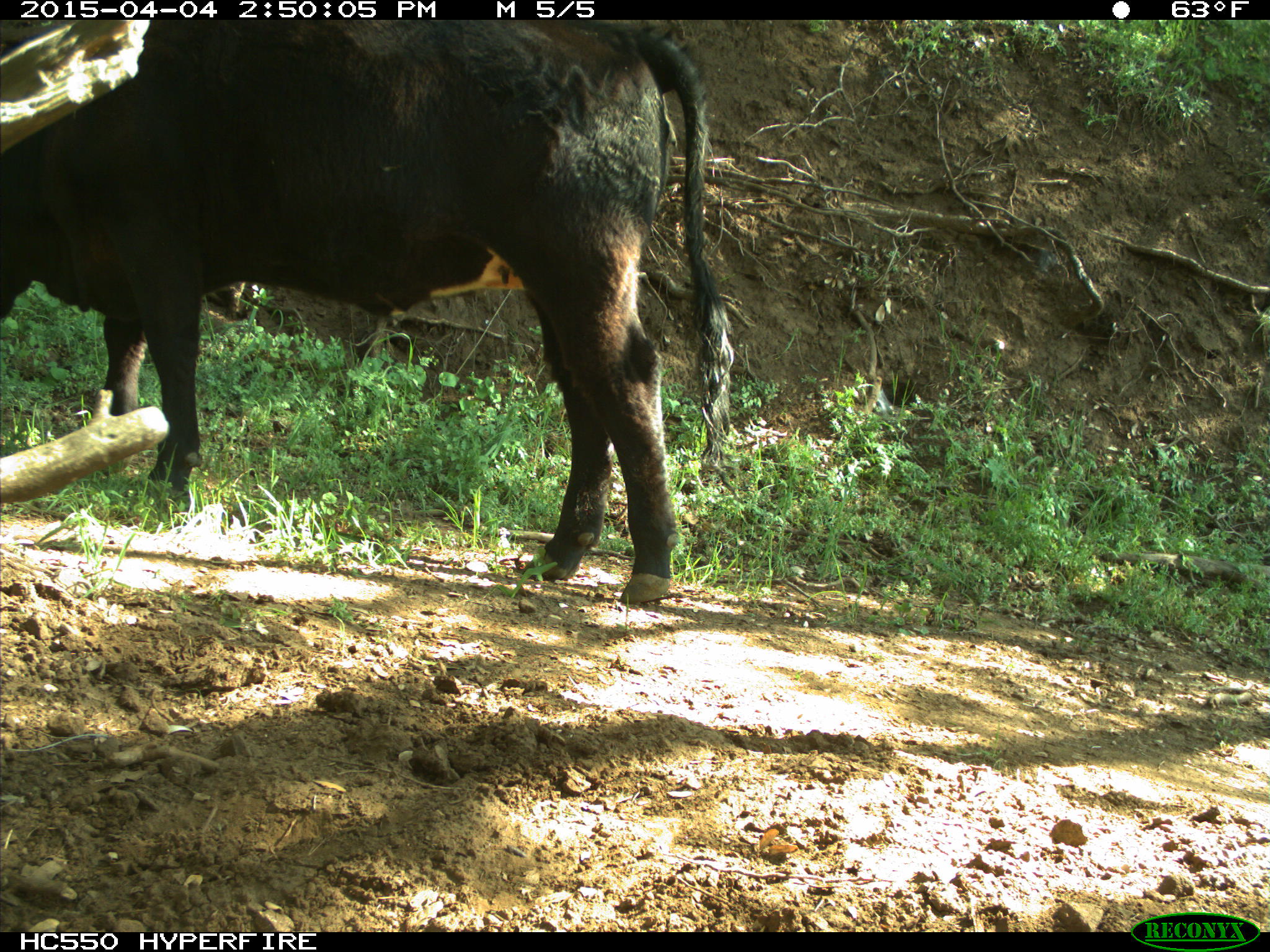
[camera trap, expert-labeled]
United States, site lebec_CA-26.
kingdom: Animalia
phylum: Chordata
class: Mammalia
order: Artiodactyla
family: Bovidae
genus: Bos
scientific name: Bos taurus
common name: domestic cow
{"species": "Bos taurus (domestic cow)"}